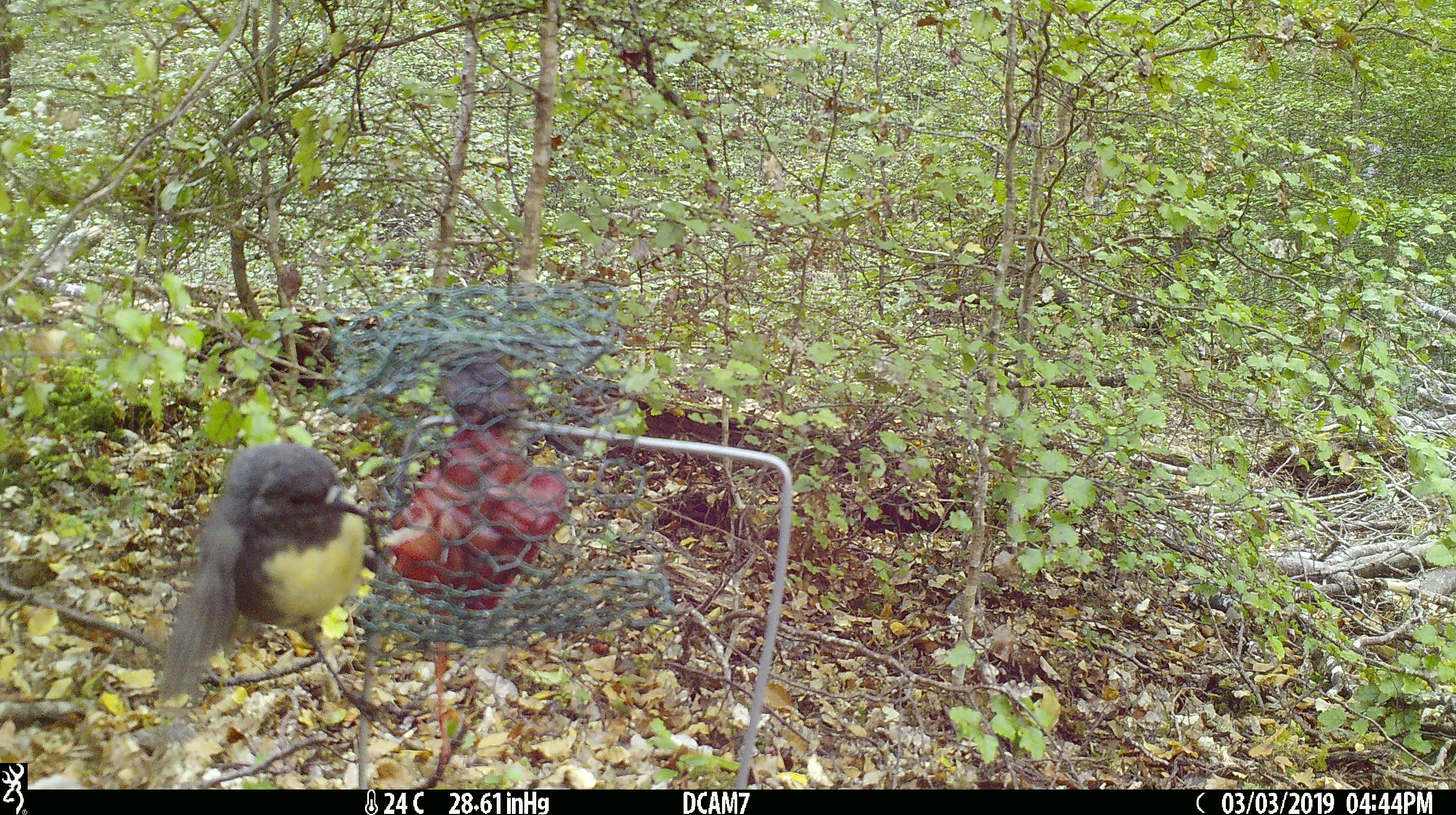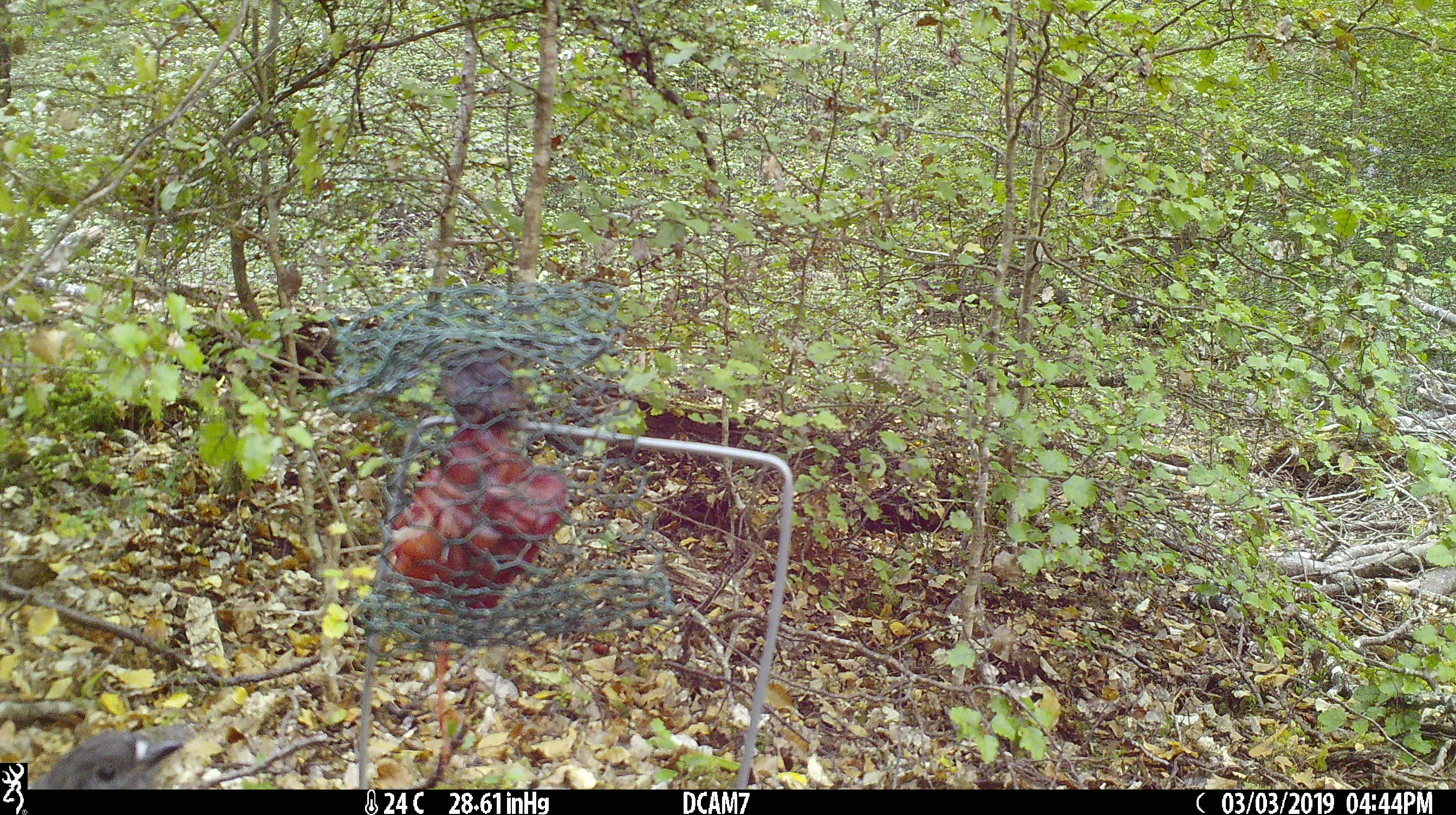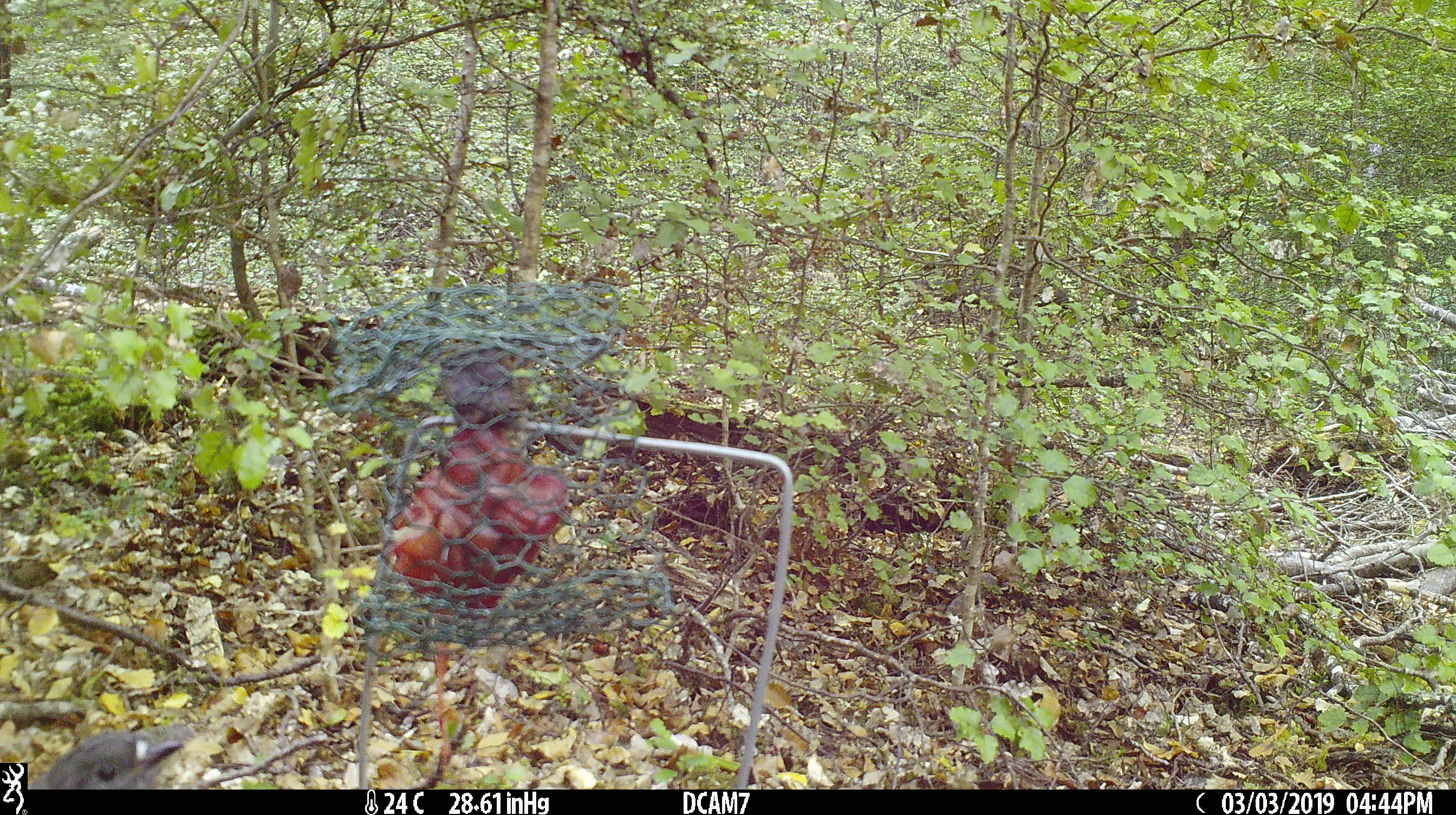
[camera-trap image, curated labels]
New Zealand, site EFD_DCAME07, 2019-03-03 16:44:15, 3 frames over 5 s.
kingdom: Animalia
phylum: Chordata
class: Aves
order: Passeriformes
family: Petroicidae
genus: Petroica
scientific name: Petroica australis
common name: new zealand robin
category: robin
Robin (new zealand robin) (Petroica australis).